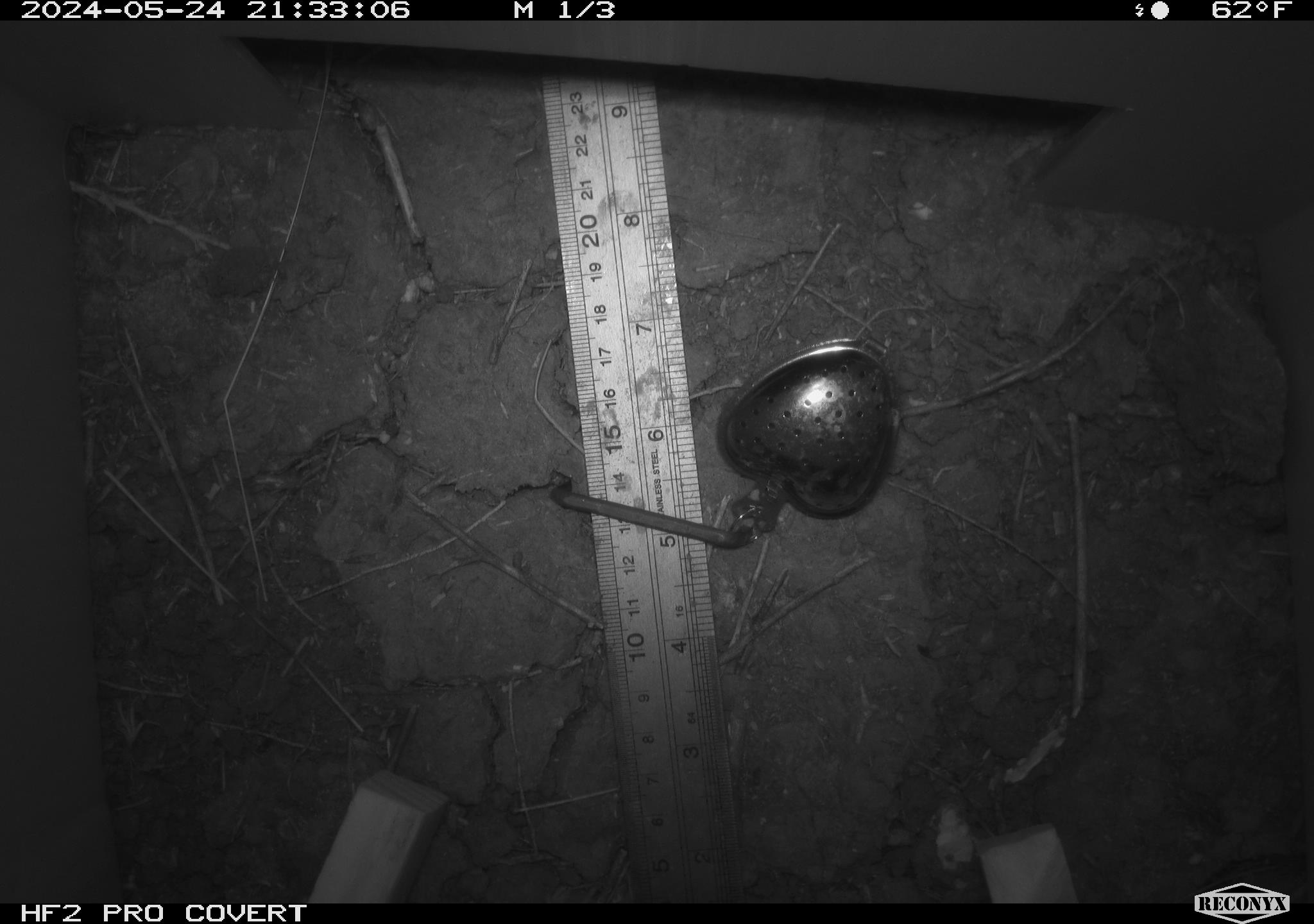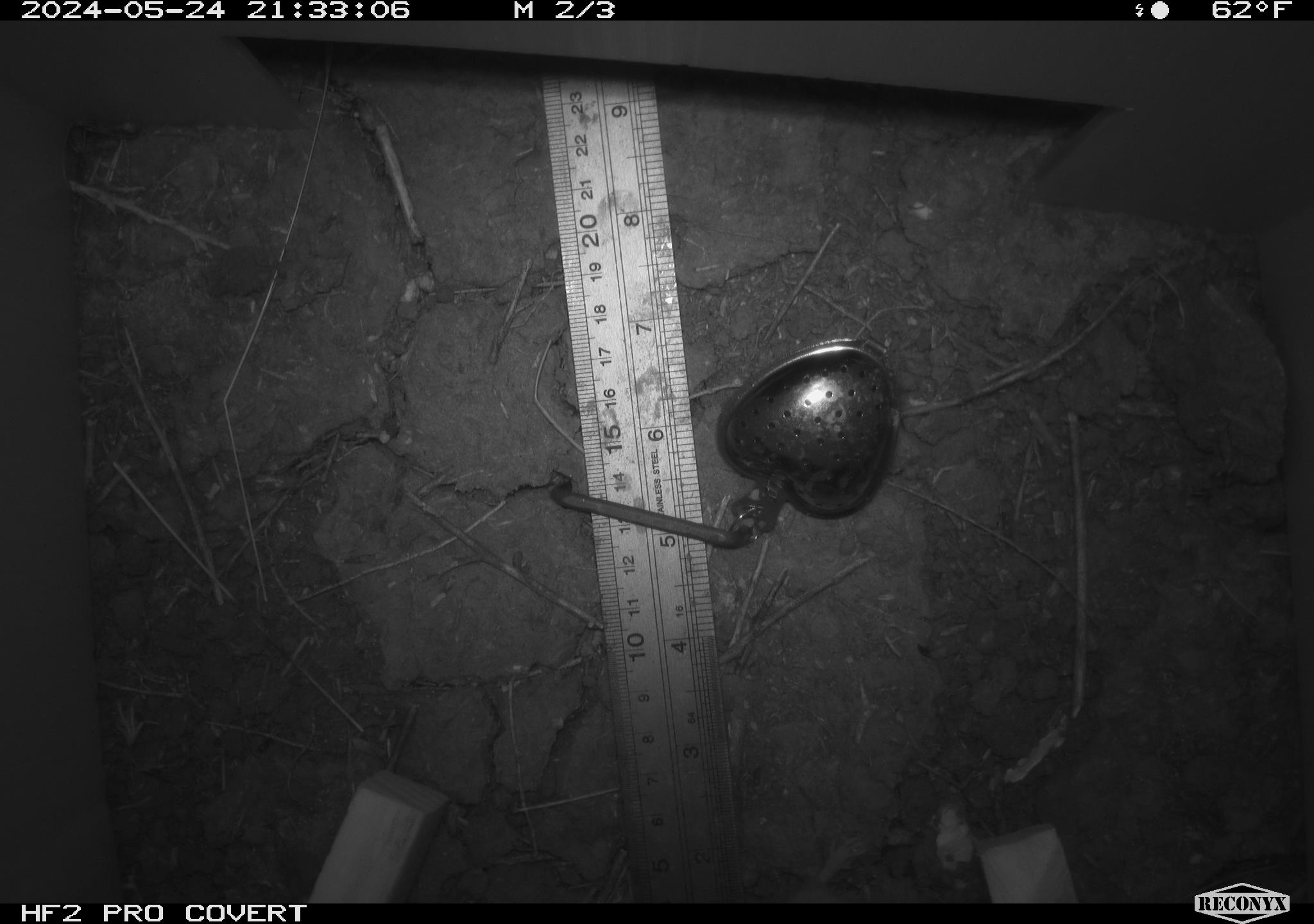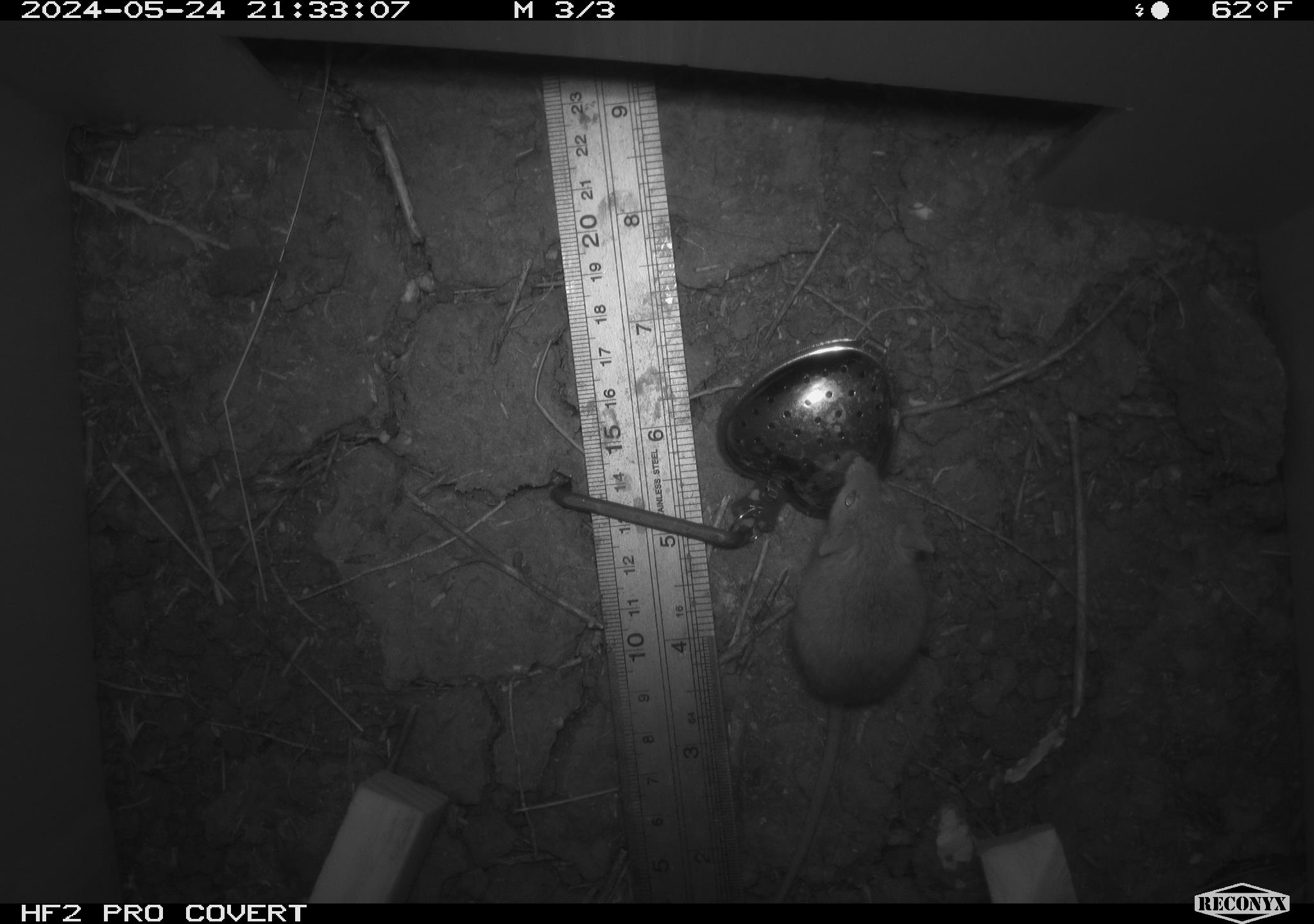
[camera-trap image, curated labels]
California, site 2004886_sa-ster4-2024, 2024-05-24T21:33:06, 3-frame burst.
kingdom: Animalia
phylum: Chordata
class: Mammalia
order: Rodentia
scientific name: Rodentia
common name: mouse species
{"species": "mouse species (Rodentia)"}